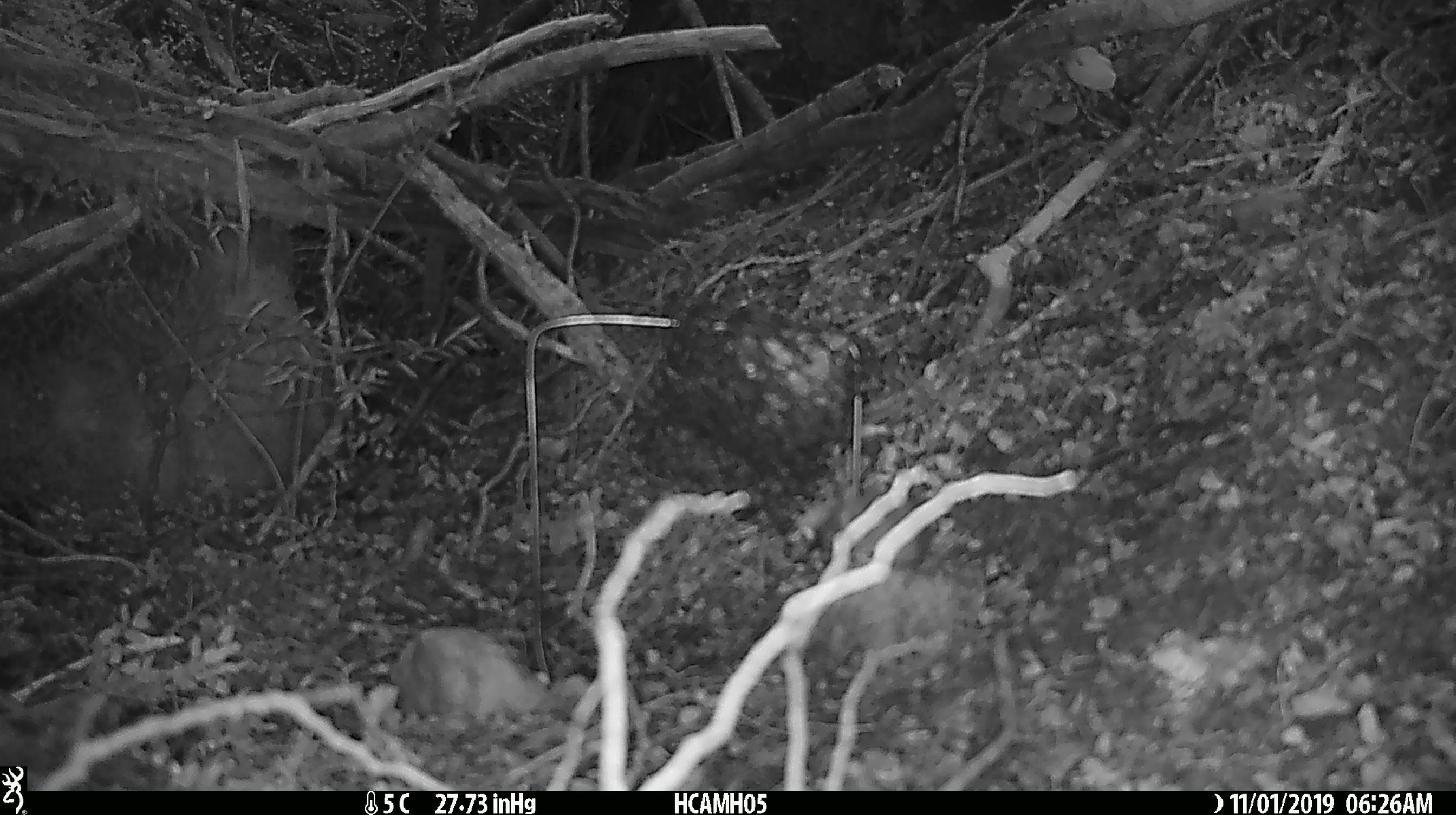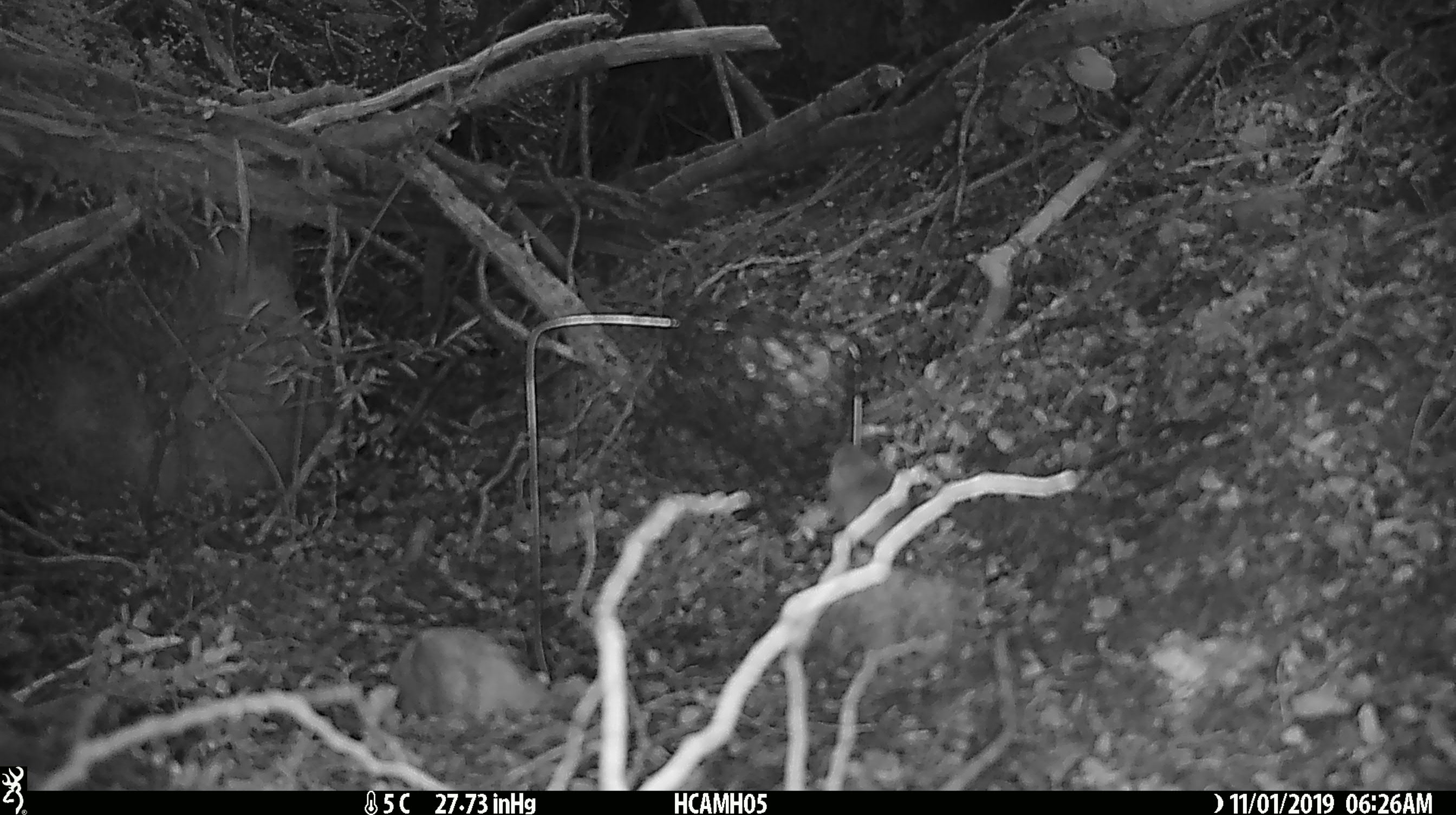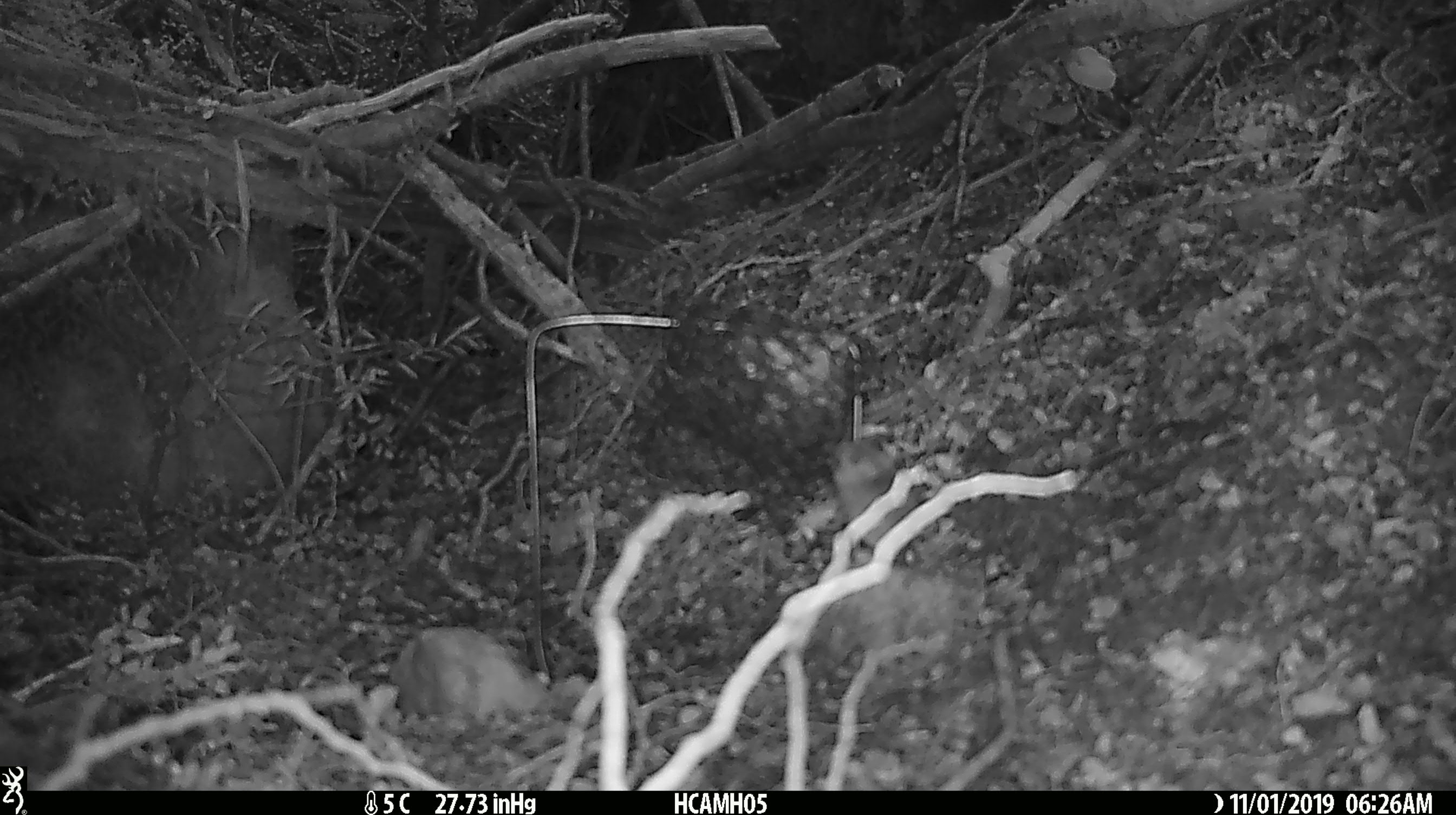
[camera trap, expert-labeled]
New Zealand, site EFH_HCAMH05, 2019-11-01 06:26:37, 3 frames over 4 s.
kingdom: Animalia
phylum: Chordata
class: Mammalia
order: Rodentia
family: Muridae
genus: Mus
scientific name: Mus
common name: mouse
Mouse (Mus).